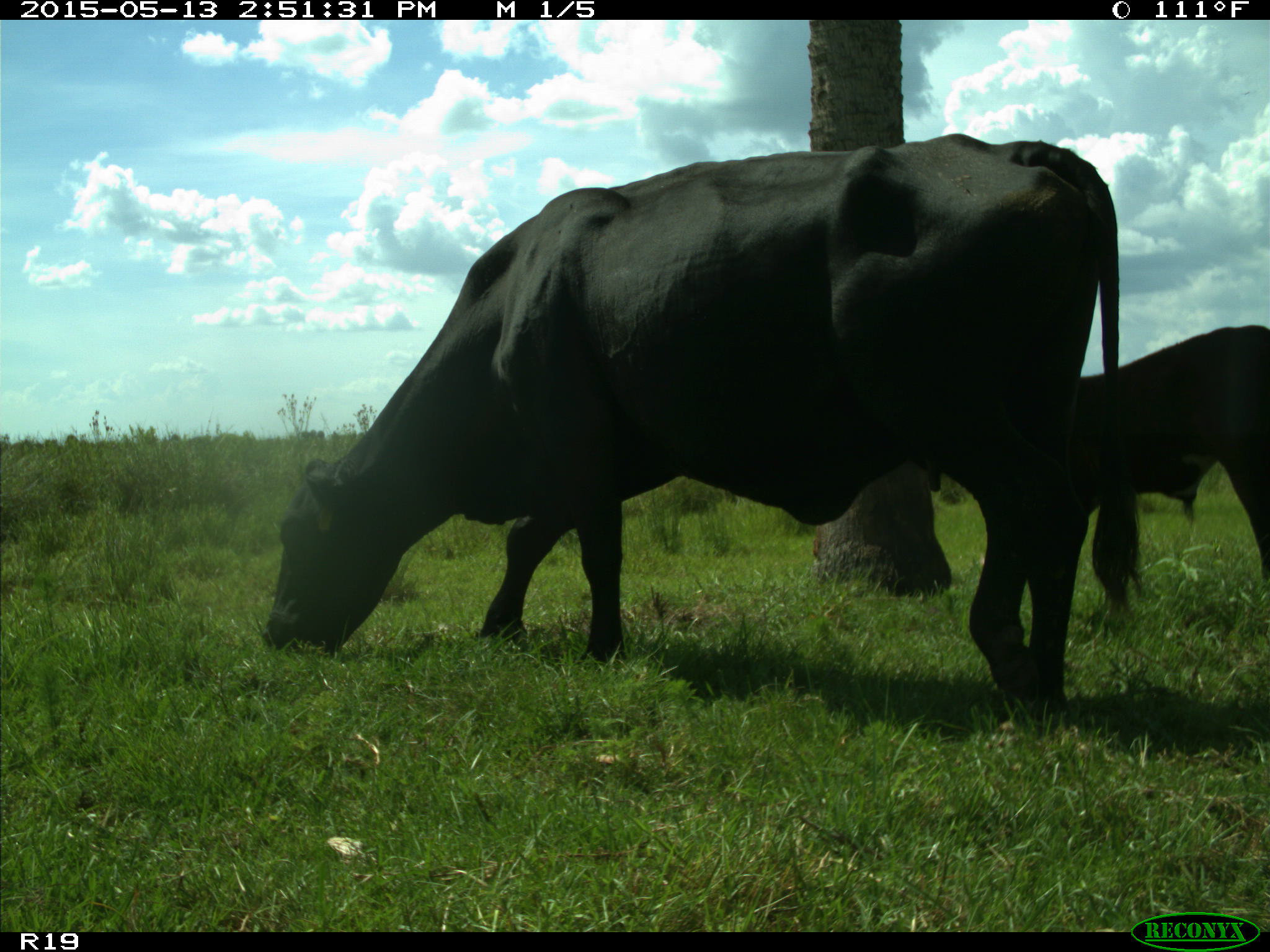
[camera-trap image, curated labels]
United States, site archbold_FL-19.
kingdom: Animalia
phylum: Chordata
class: Mammalia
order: Artiodactyla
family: Bovidae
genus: Bos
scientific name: Bos taurus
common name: domestic cow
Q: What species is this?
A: Bos taurus (domestic cow).